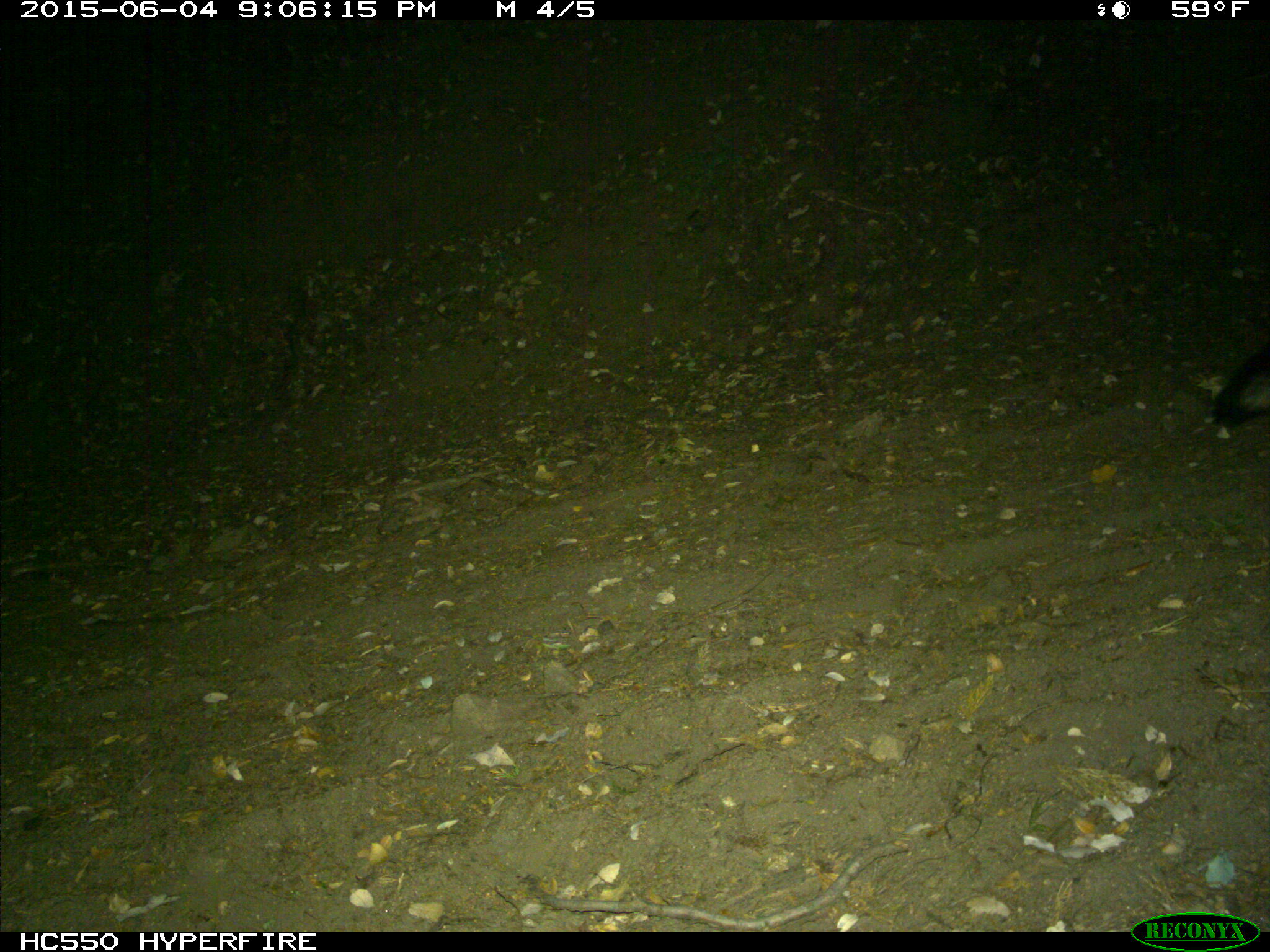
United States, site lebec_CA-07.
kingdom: Animalia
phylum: Chordata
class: Mammalia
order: Carnivora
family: Canidae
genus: Urocyon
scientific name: Urocyon cinereoargenteus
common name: gray fox